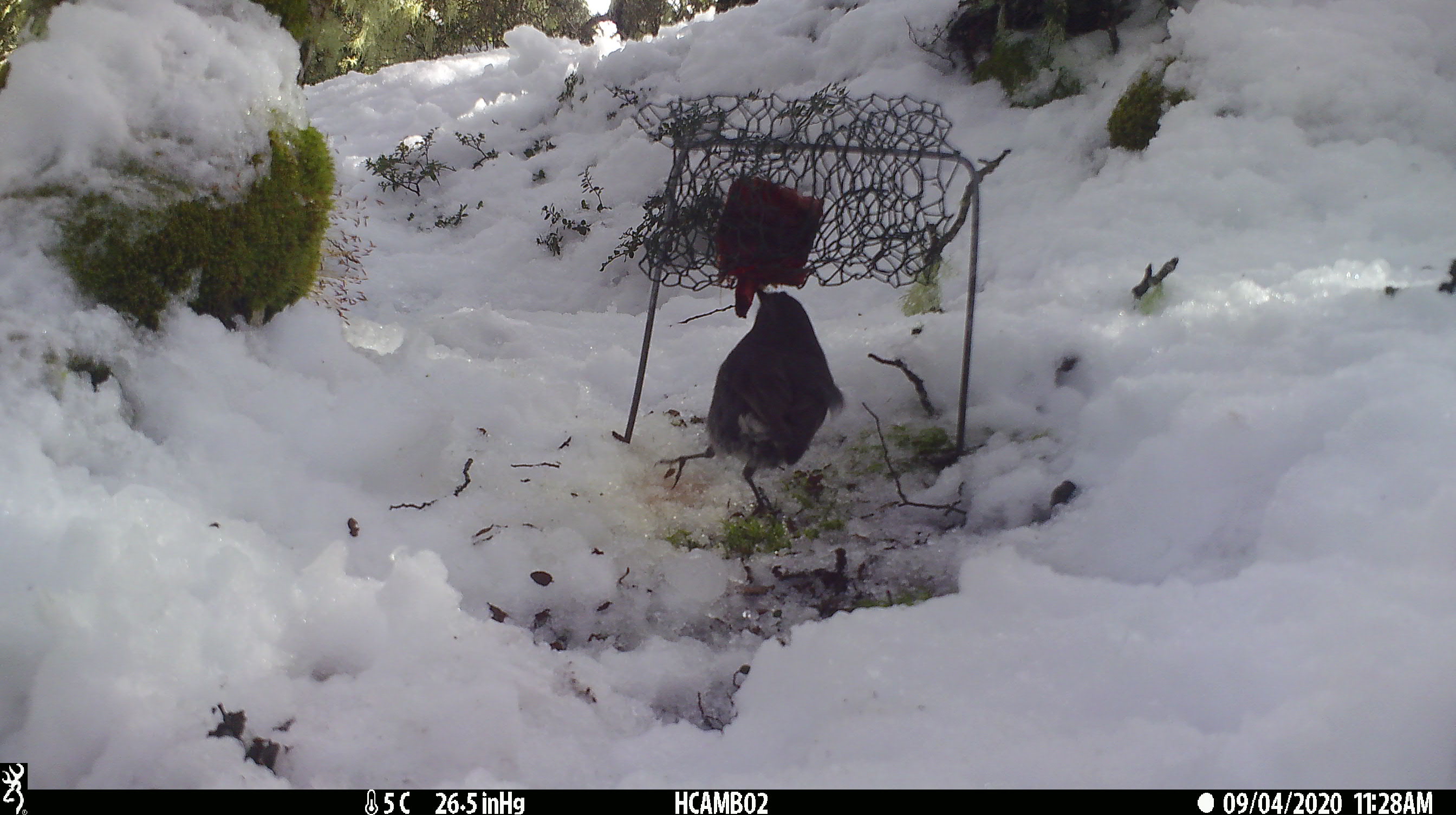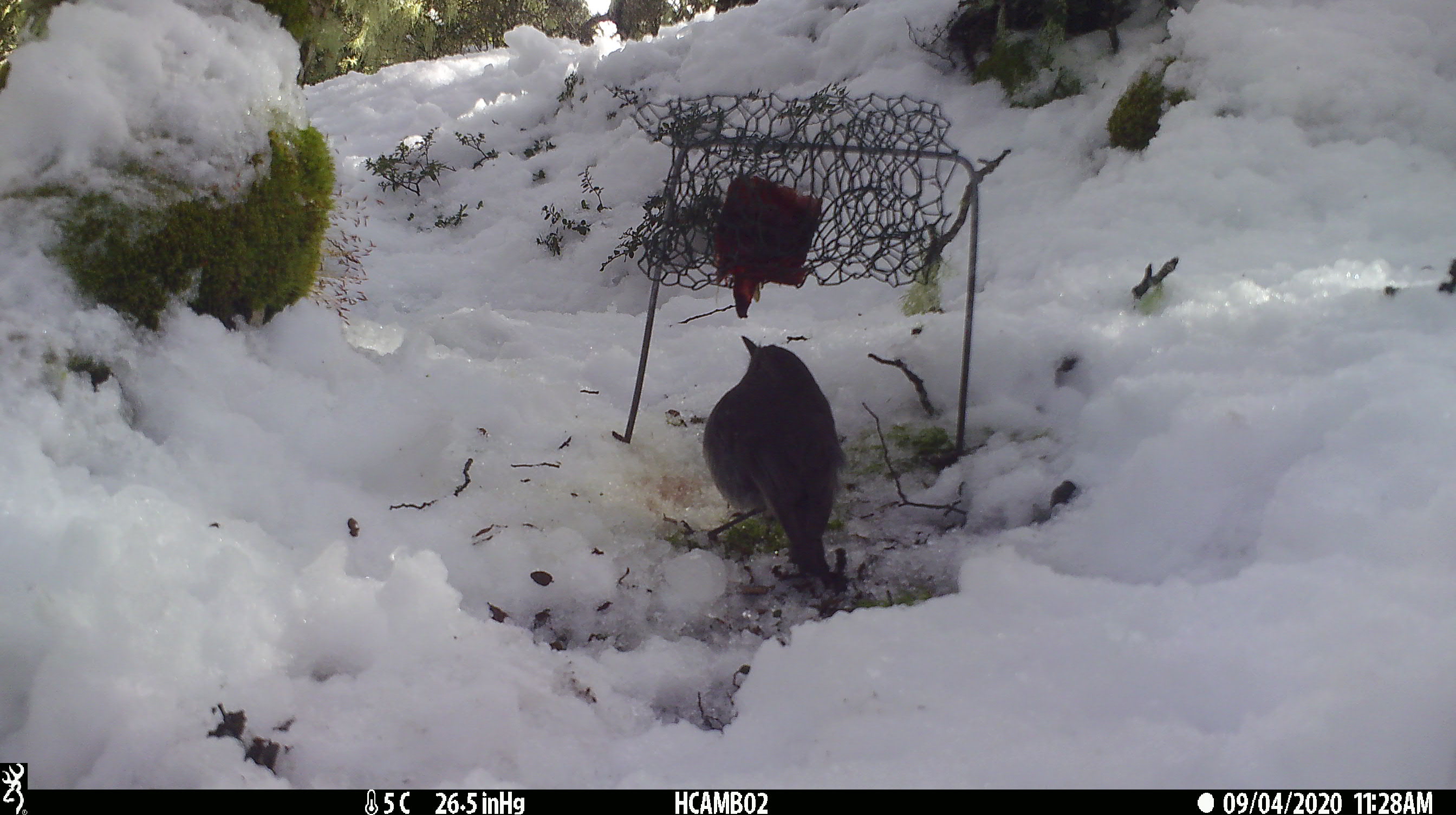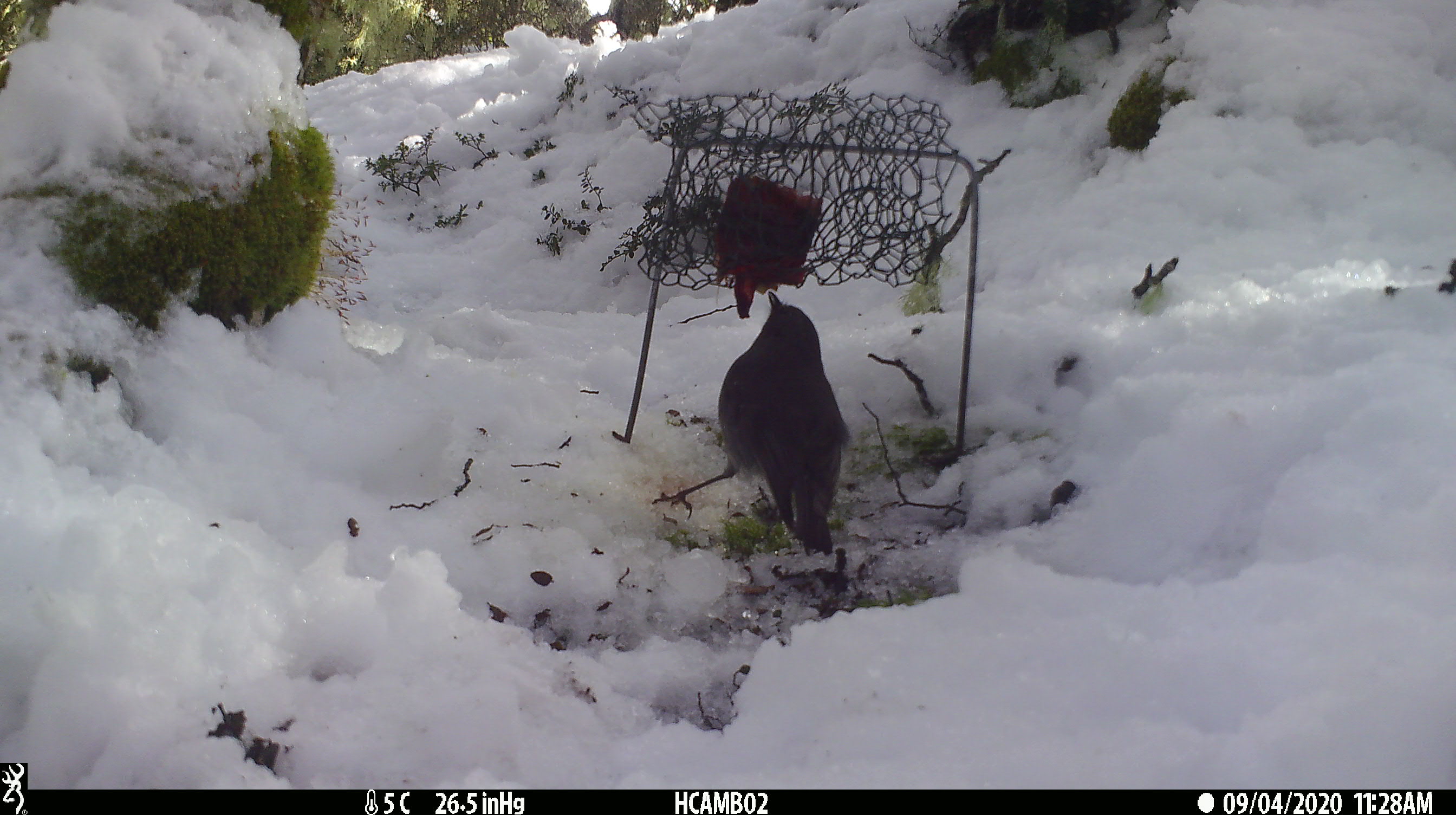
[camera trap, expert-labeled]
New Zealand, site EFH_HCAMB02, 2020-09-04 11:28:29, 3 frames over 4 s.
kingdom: Animalia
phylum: Chordata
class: Aves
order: Passeriformes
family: Petroicidae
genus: Petroica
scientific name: Petroica australis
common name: new zealand robin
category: robin